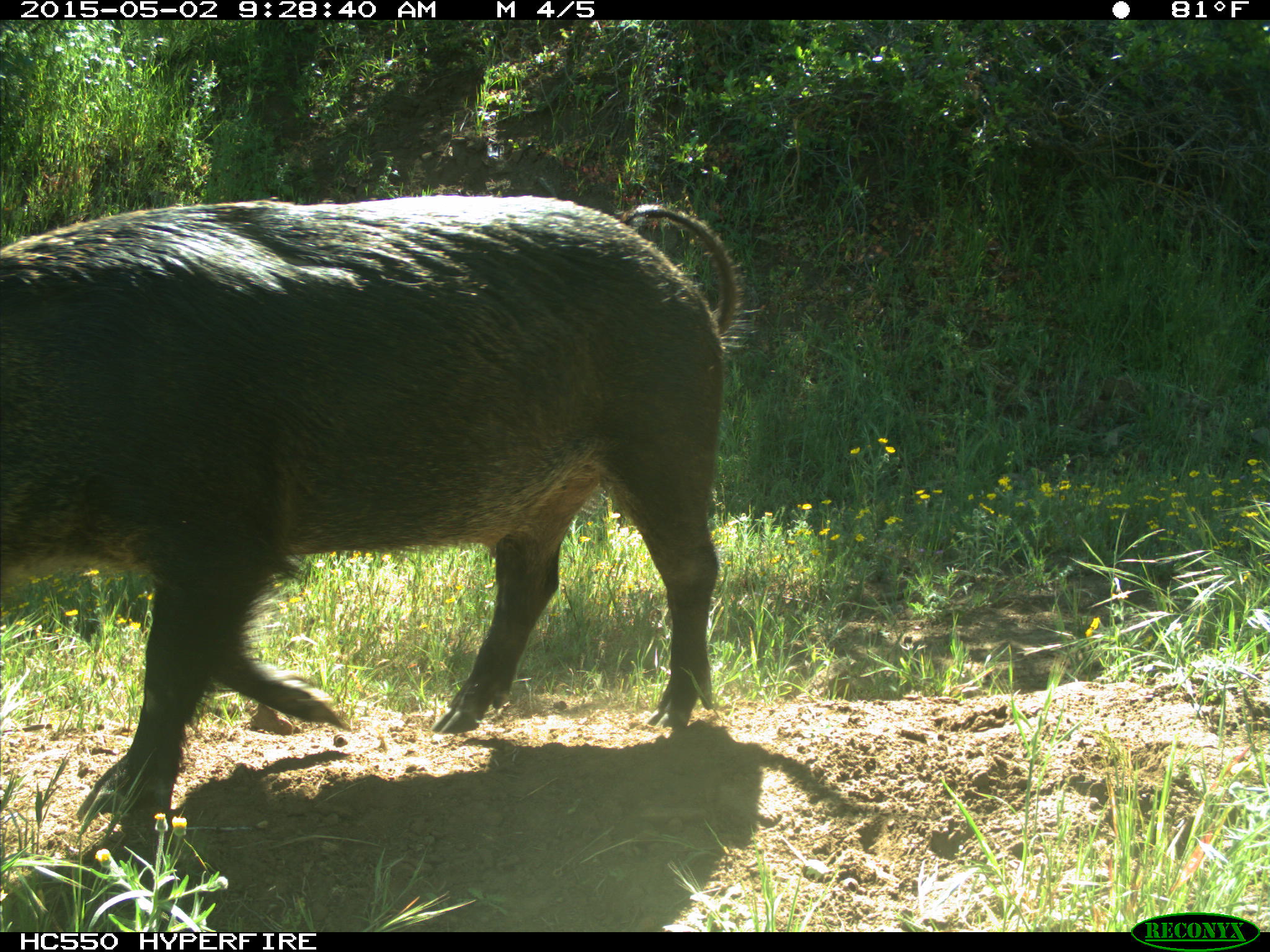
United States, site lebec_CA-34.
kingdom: Animalia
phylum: Chordata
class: Mammalia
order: Artiodactyla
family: Suidae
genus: Sus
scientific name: Sus scrofa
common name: wild boar